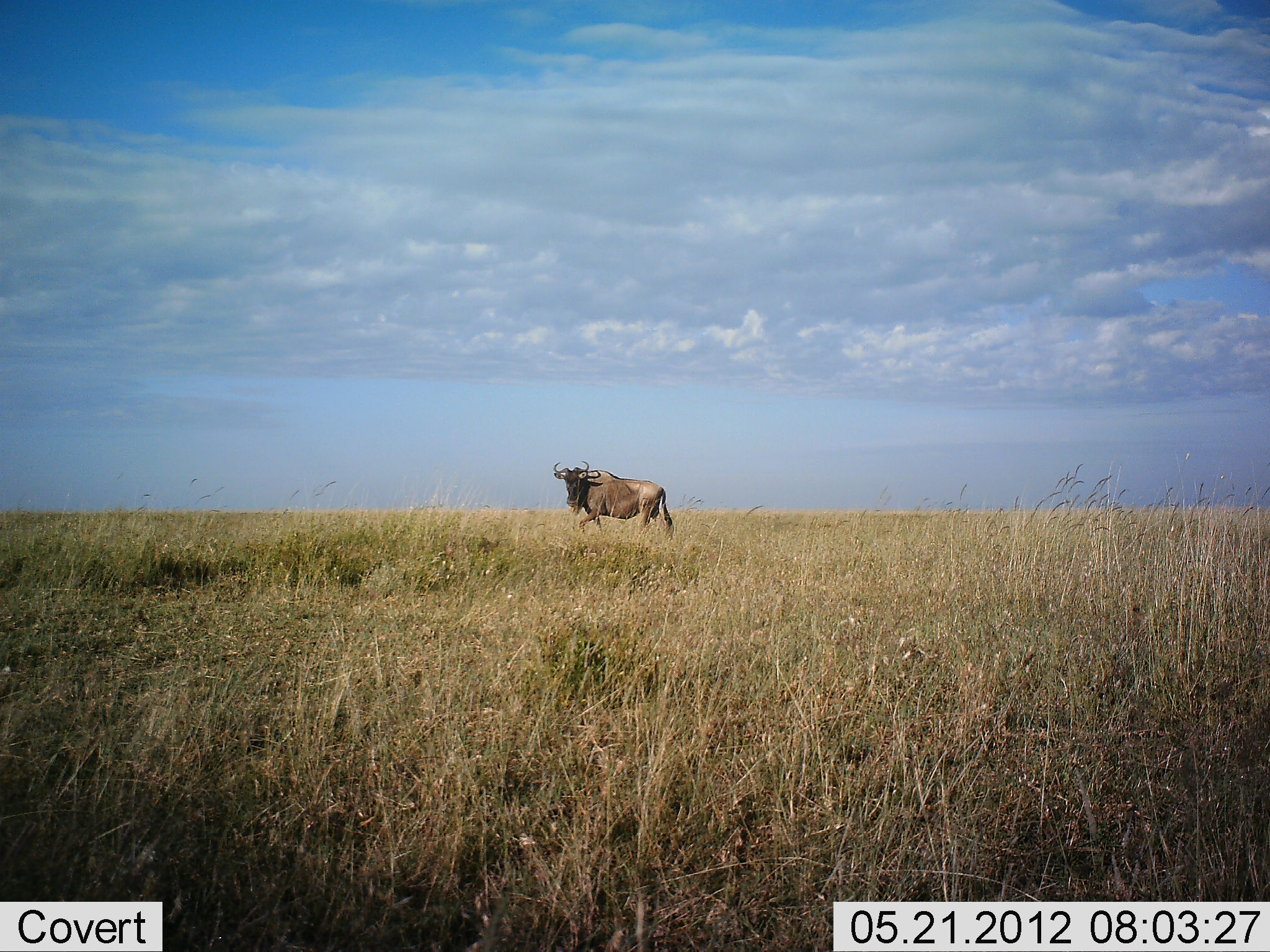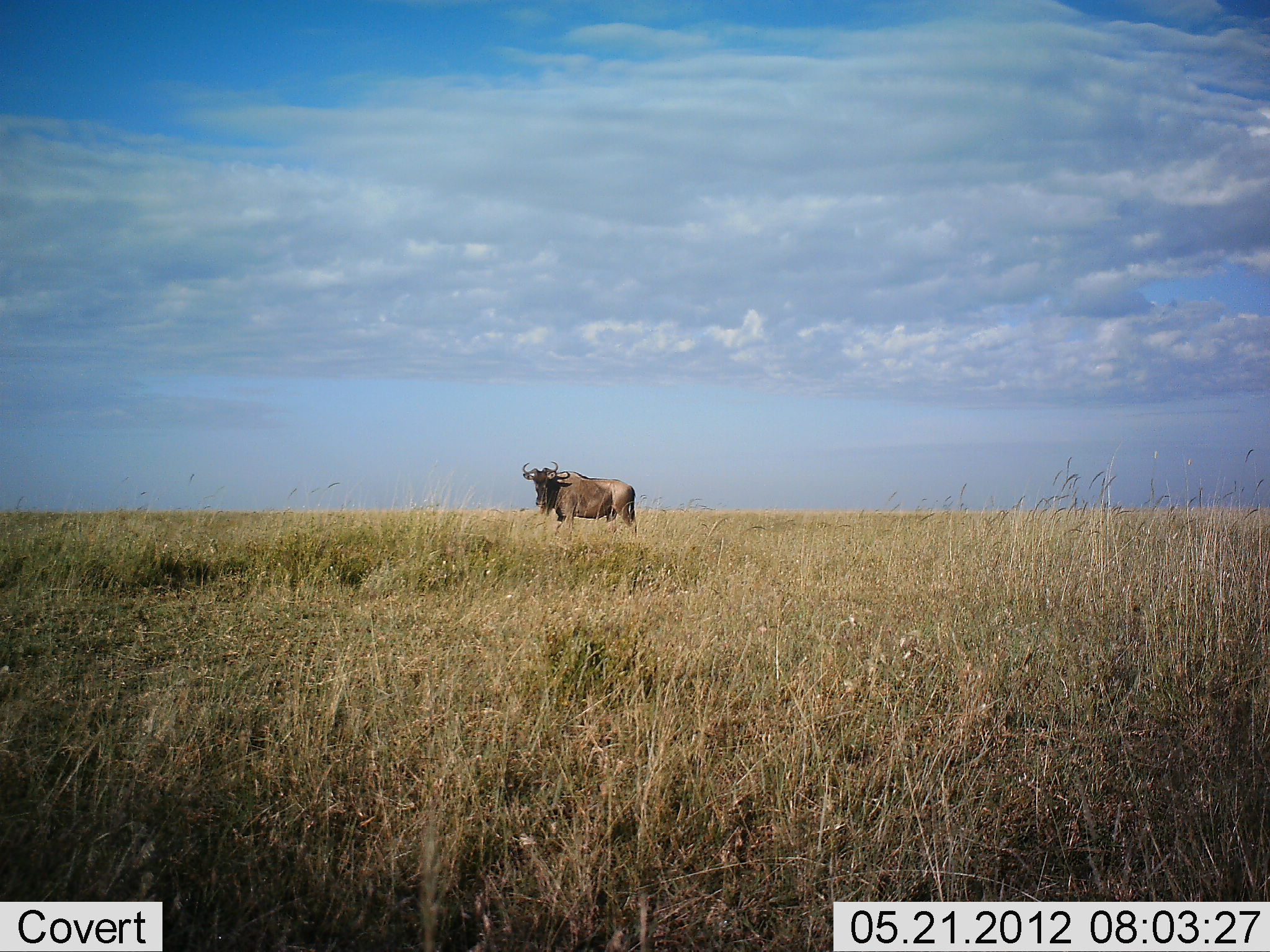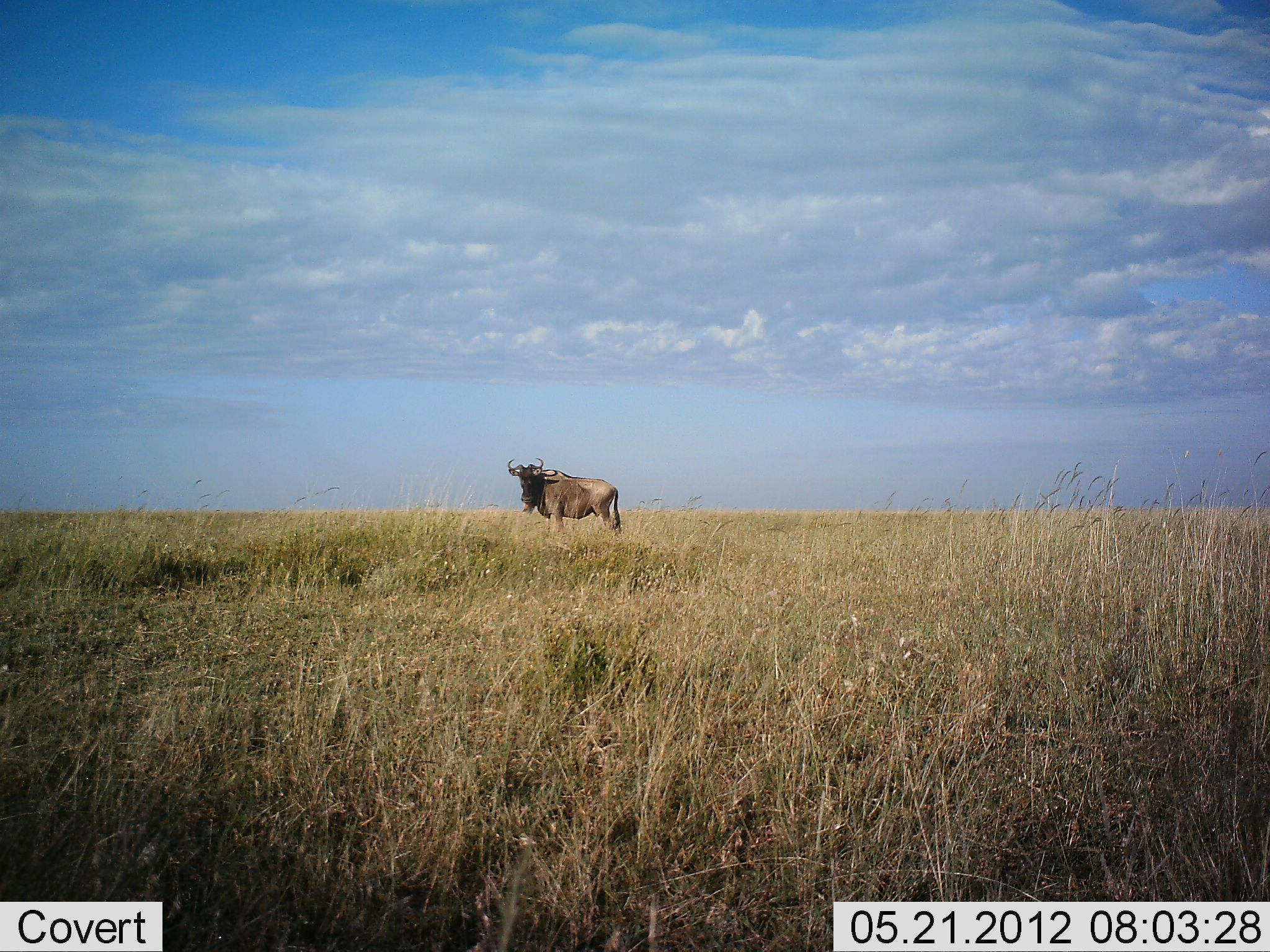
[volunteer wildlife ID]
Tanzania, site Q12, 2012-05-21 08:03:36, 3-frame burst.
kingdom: Animalia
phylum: Chordata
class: Mammalia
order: Artiodactyla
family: Bovidae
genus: Connochaetes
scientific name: Connochaetes taurinus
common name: blue wildebeest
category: wildebeest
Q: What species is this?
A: Wildebeest (blue wildebeest) (Connochaetes taurinus).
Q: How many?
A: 1.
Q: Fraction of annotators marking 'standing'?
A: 20%.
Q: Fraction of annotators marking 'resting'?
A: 0%.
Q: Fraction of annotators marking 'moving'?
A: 80%.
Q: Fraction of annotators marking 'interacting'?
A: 0%.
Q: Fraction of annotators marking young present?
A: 0%.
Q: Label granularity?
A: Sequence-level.